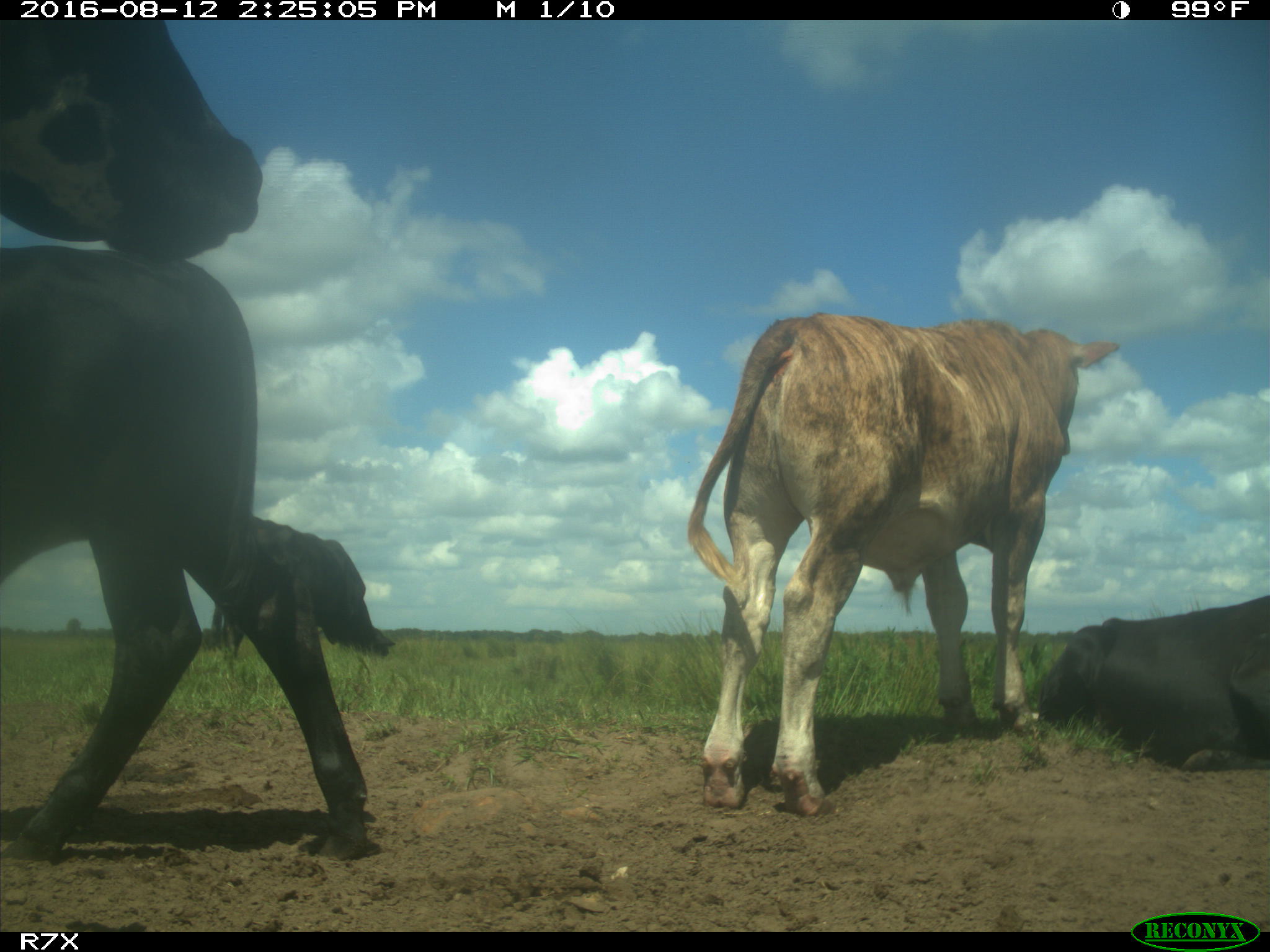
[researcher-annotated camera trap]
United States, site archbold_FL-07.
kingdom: Animalia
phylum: Chordata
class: Mammalia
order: Artiodactyla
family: Bovidae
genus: Bos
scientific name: Bos taurus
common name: domestic cow